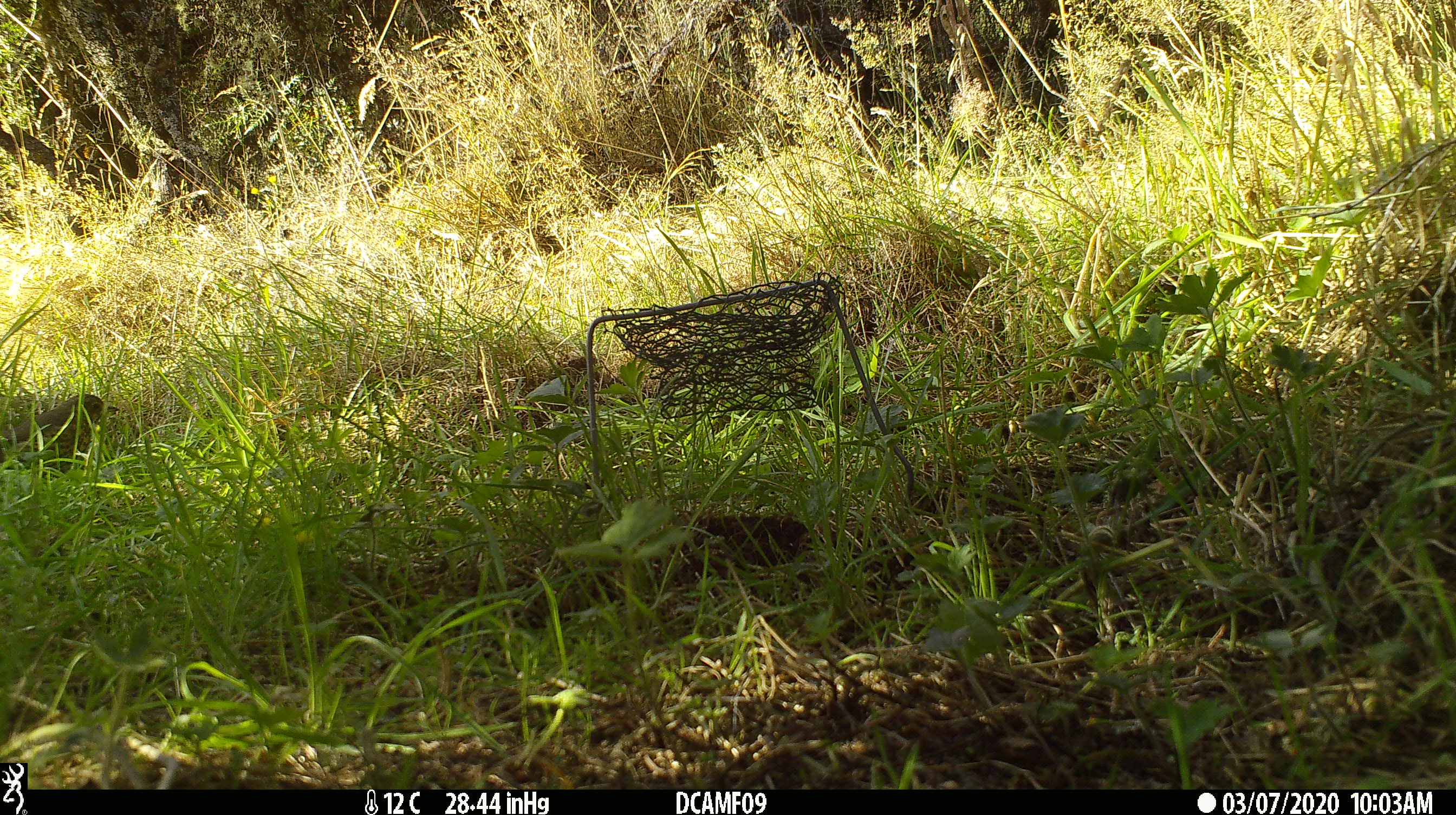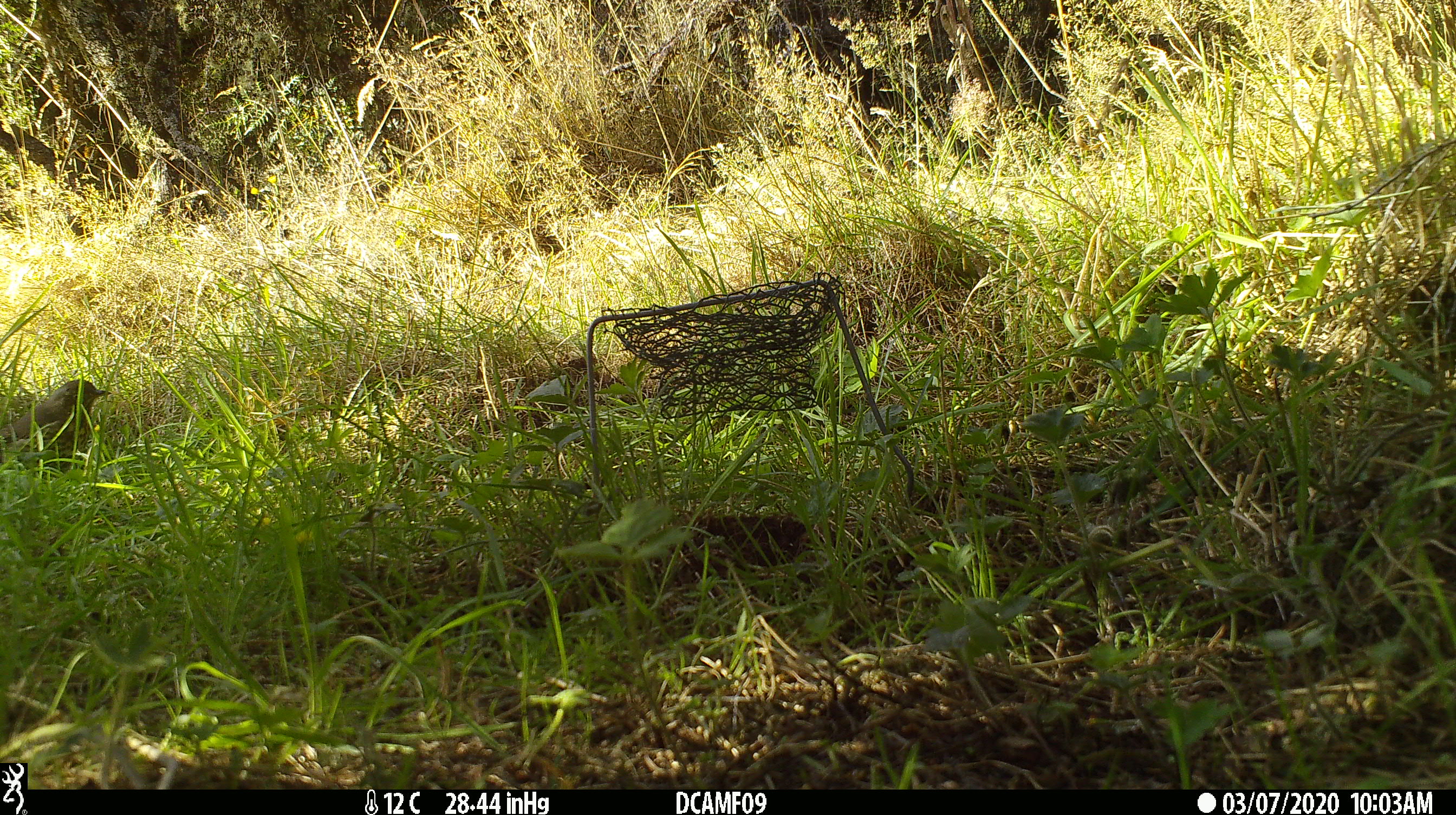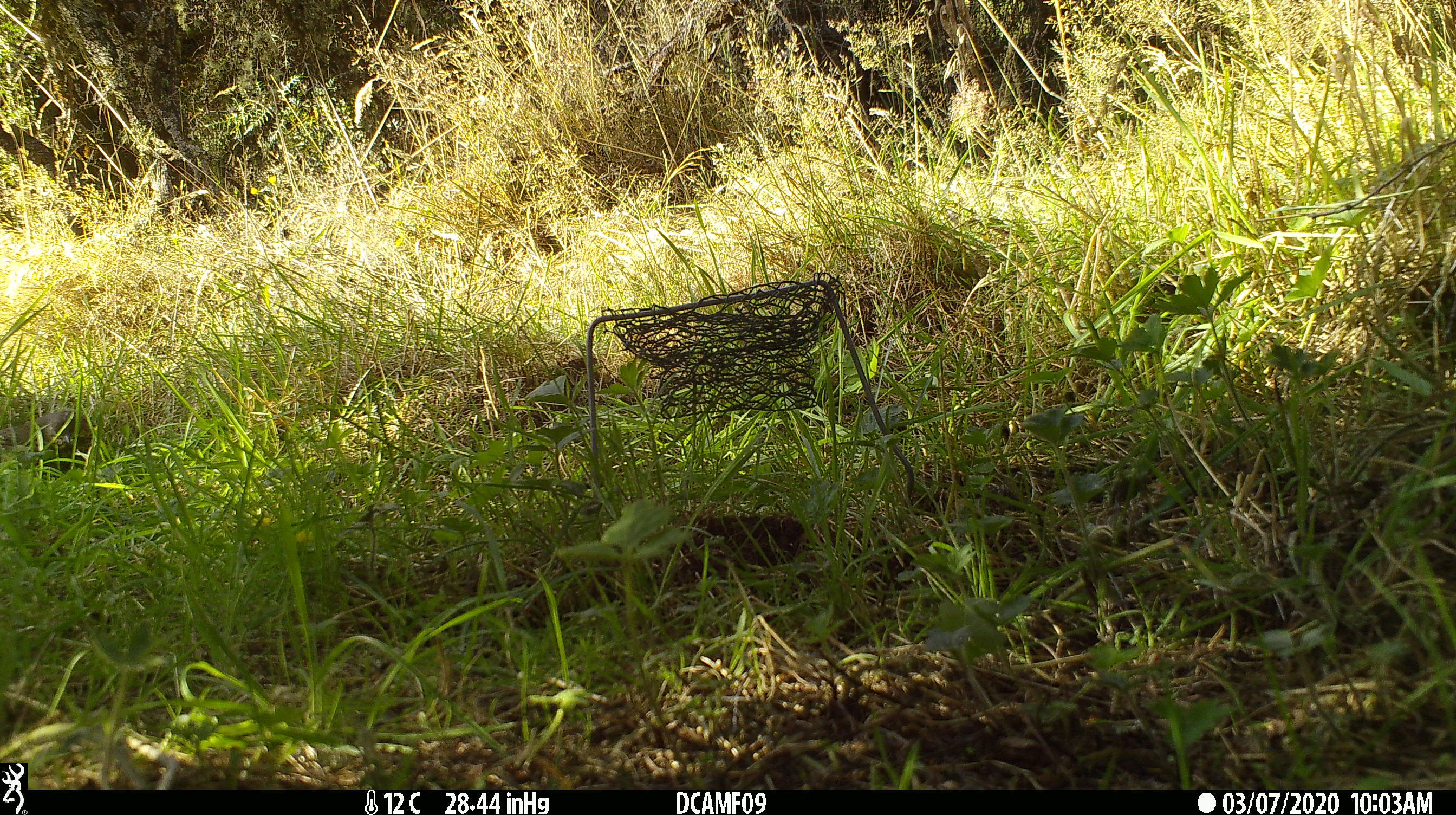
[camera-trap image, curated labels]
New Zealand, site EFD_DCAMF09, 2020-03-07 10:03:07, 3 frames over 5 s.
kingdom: Animalia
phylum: Chordata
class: Aves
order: Passeriformes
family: Turdidae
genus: Turdus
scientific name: Turdus philomelos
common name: song thrush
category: thrush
Thrush (song thrush) (Turdus philomelos).